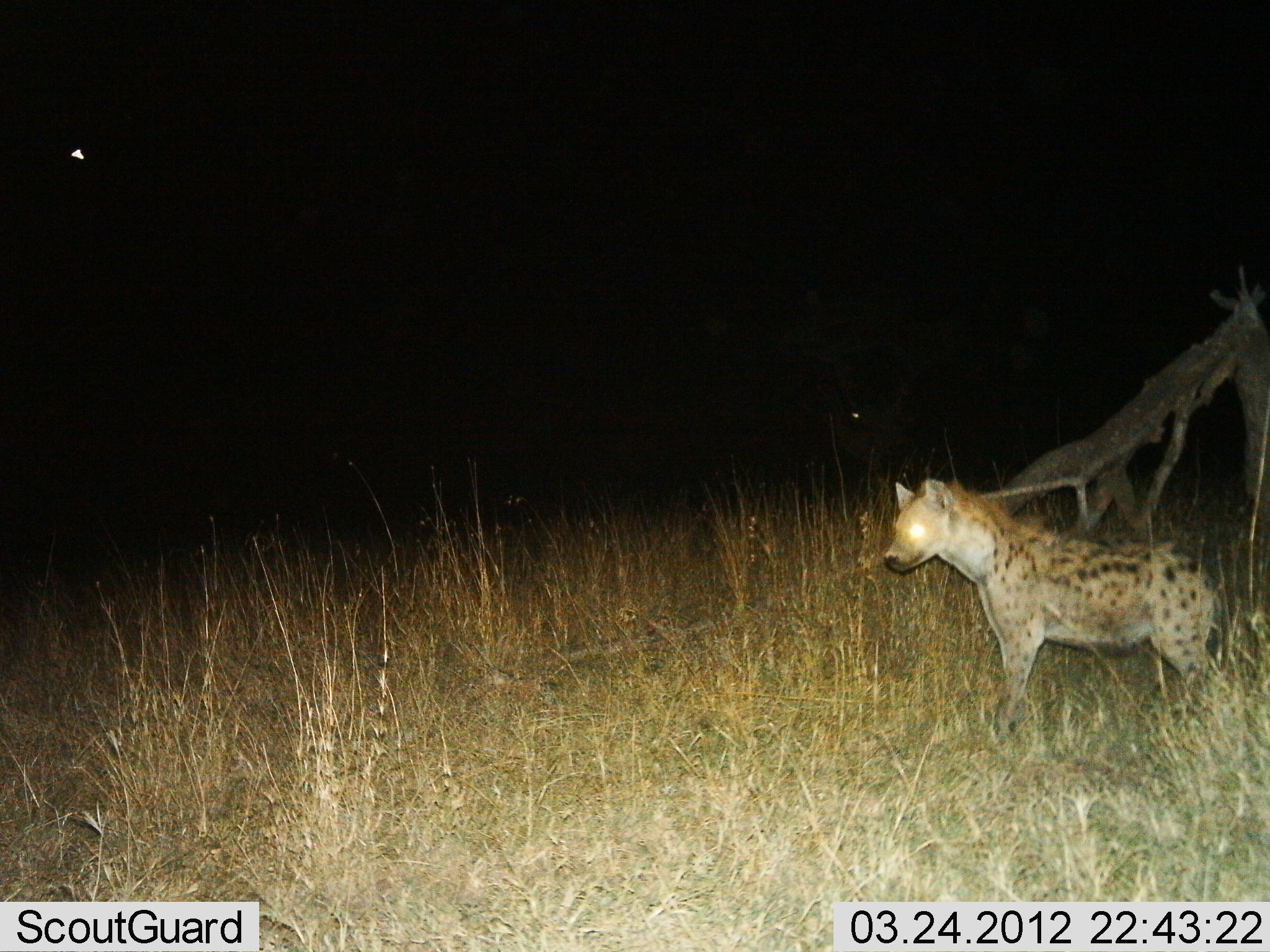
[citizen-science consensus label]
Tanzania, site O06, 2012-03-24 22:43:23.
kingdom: Animalia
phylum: Chordata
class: Mammalia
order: Carnivora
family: Hyaenidae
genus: Crocuta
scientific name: Crocuta crocuta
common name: spotted hyena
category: hyenaspotted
Hyenaspotted (spotted hyena) (Crocuta crocuta), count 1. Behavior (volunteer vote fractions): standing 100%, resting 0%, moving 0%, interacting 0%. Young present (vote fraction): 0%. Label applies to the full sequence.